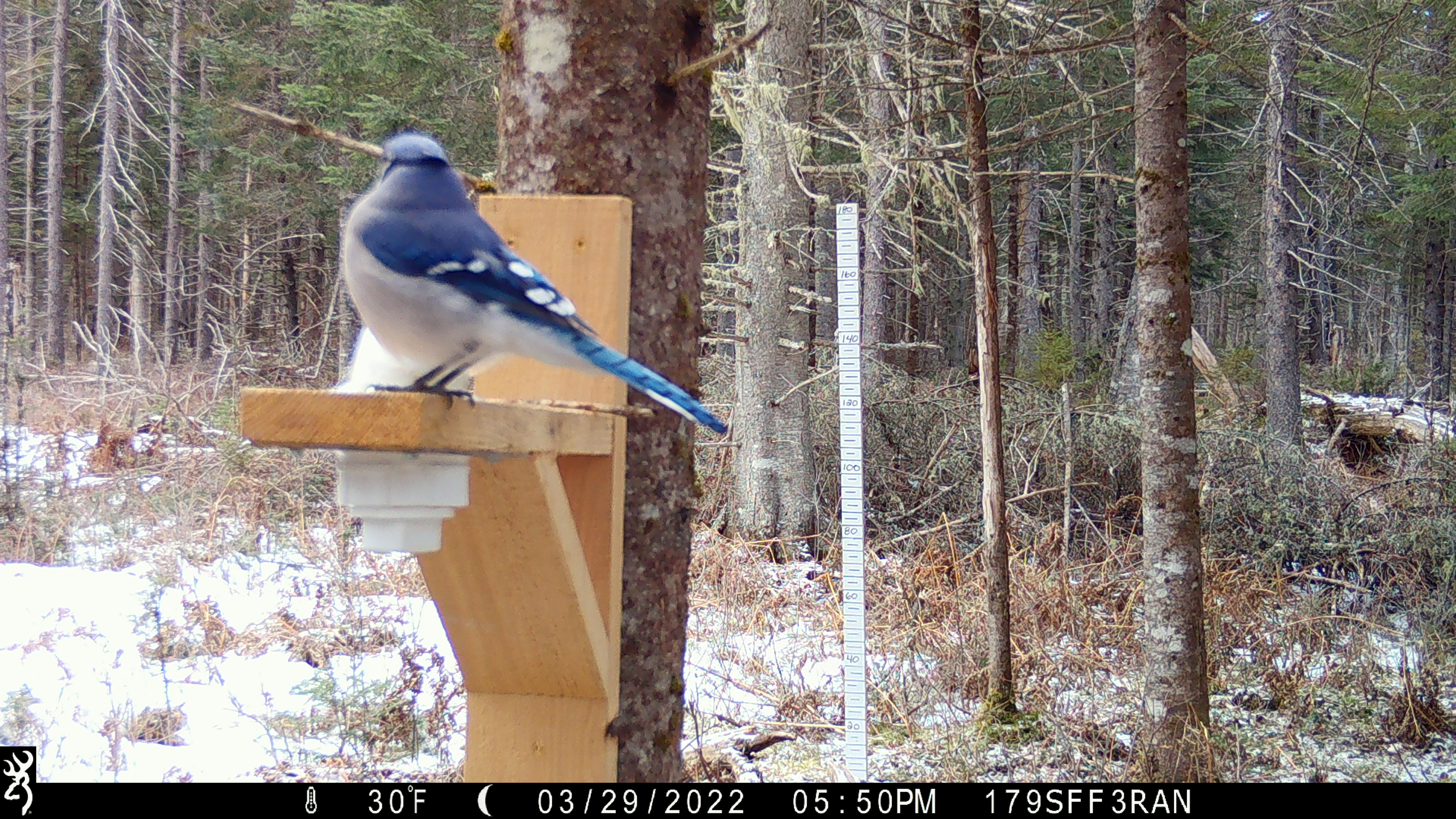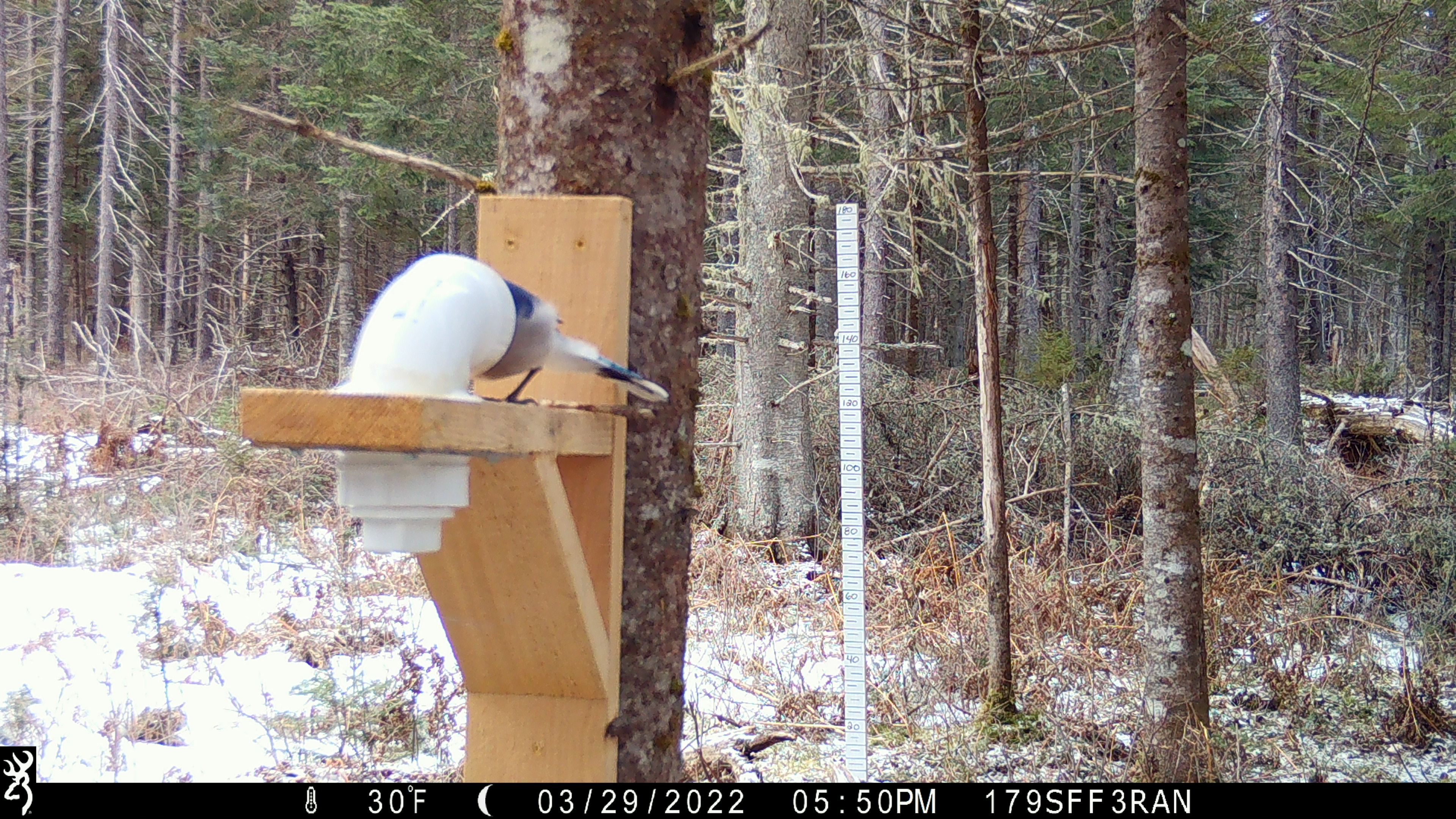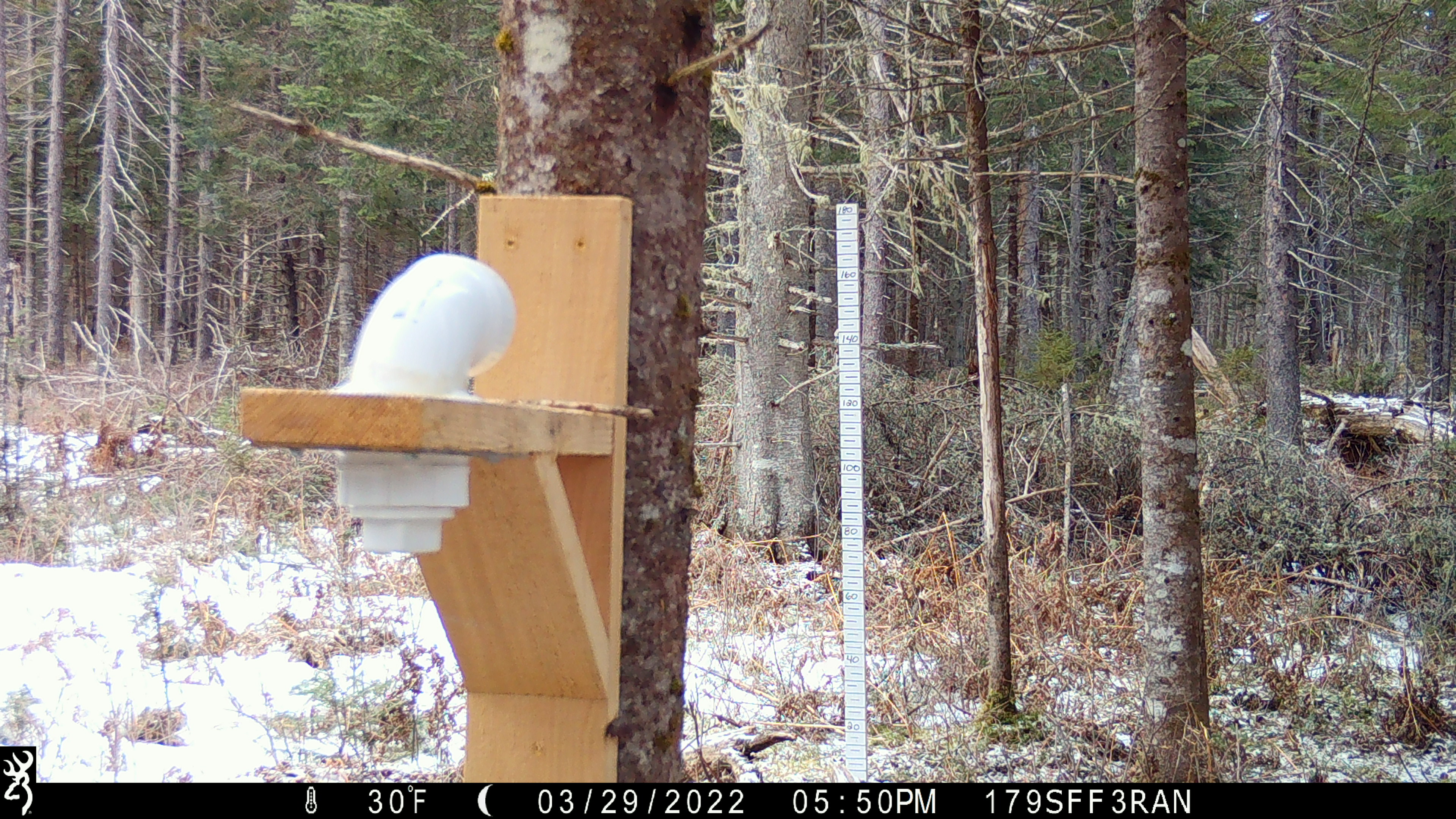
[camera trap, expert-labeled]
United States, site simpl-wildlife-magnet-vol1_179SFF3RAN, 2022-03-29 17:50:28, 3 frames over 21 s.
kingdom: Animalia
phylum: Chordata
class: Aves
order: Passeriformes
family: Corvidae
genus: Cyanocitta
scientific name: Cyanocitta cristata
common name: blue jay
Blue jay (Cyanocitta cristata).